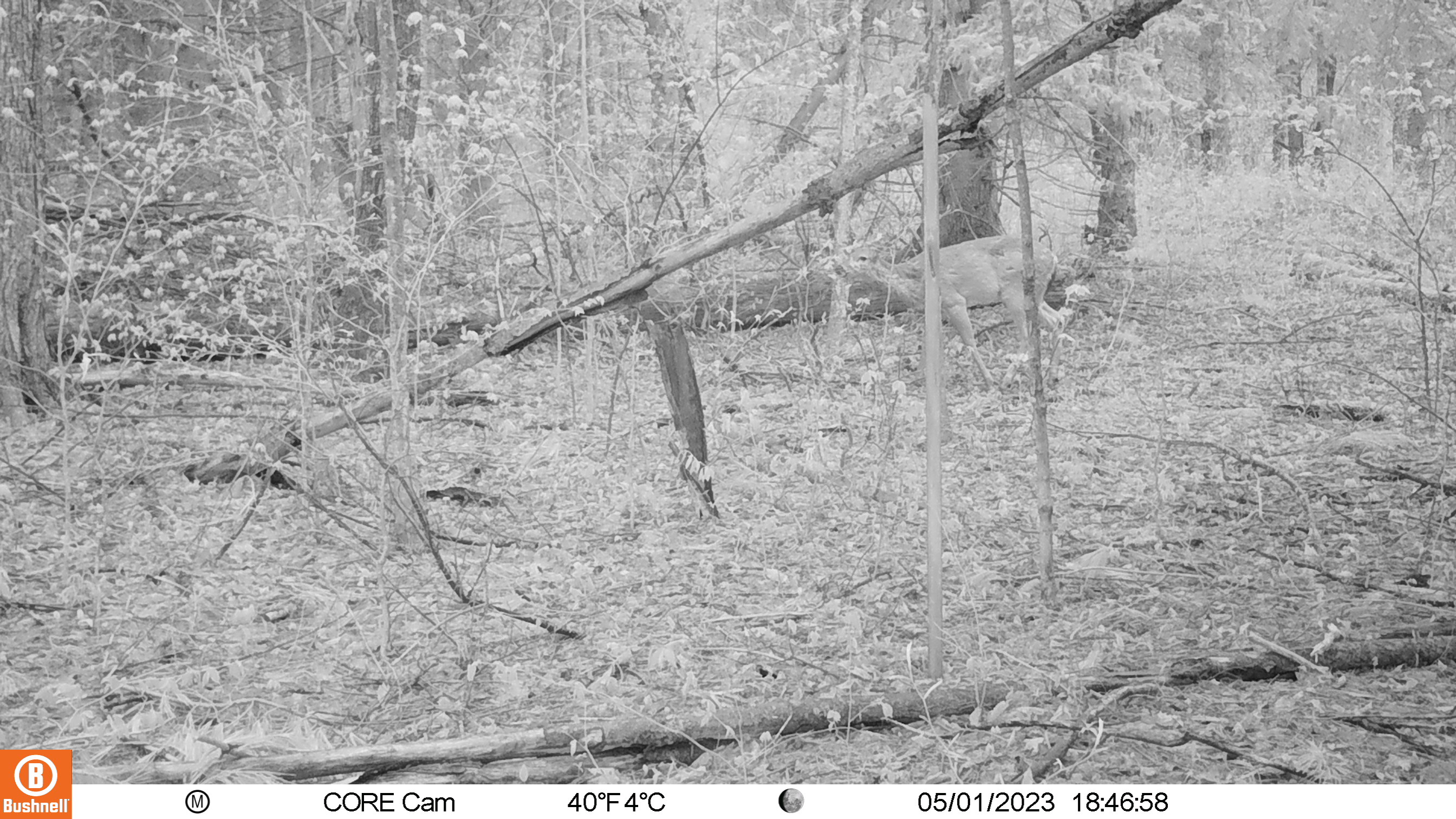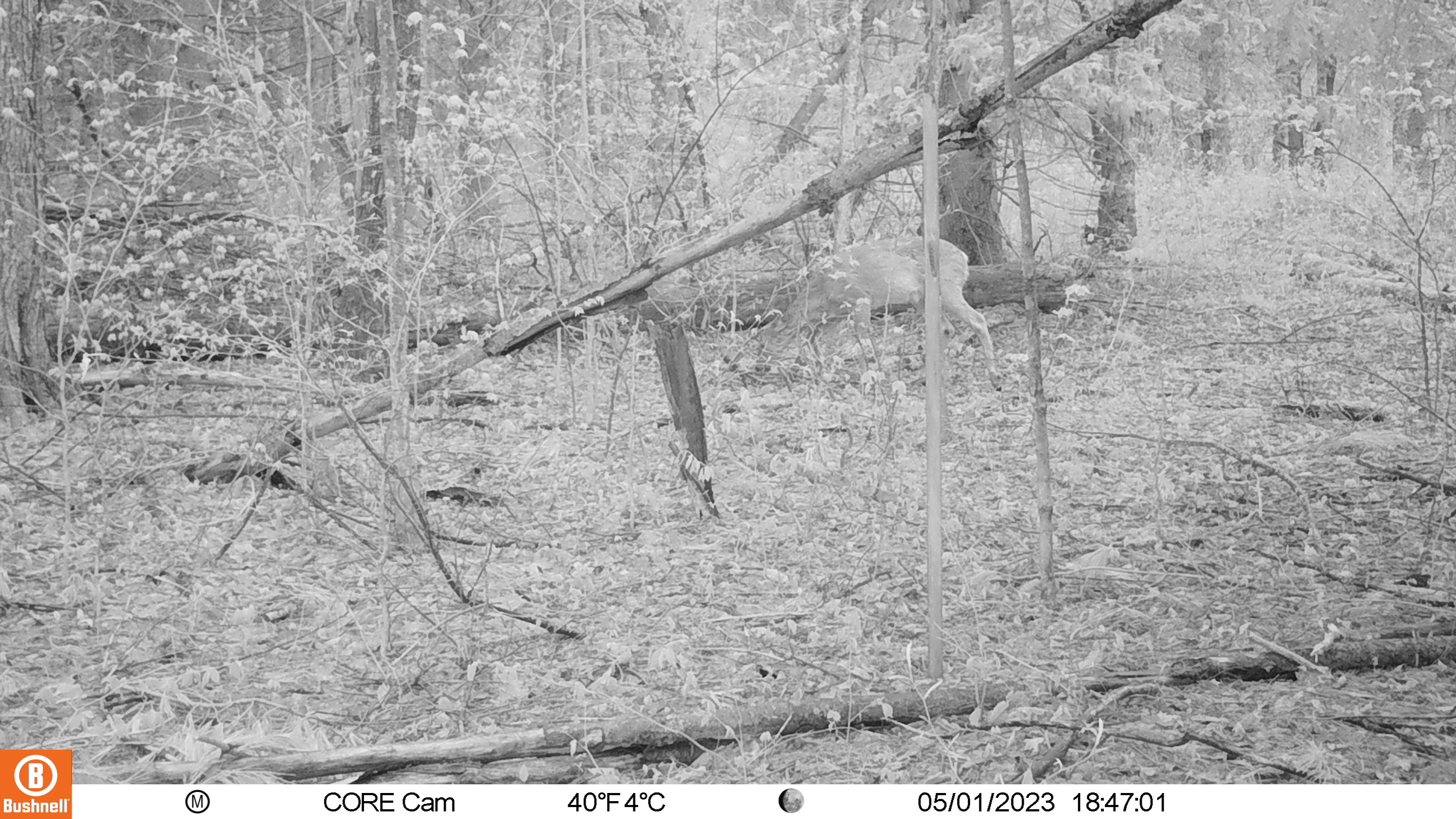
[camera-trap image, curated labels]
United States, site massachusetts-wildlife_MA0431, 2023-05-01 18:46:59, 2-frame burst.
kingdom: Animalia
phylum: Chordata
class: Mammalia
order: Artiodactyla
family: Cervidae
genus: Odocoileus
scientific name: Odocoileus virginianus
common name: white-tailed deer